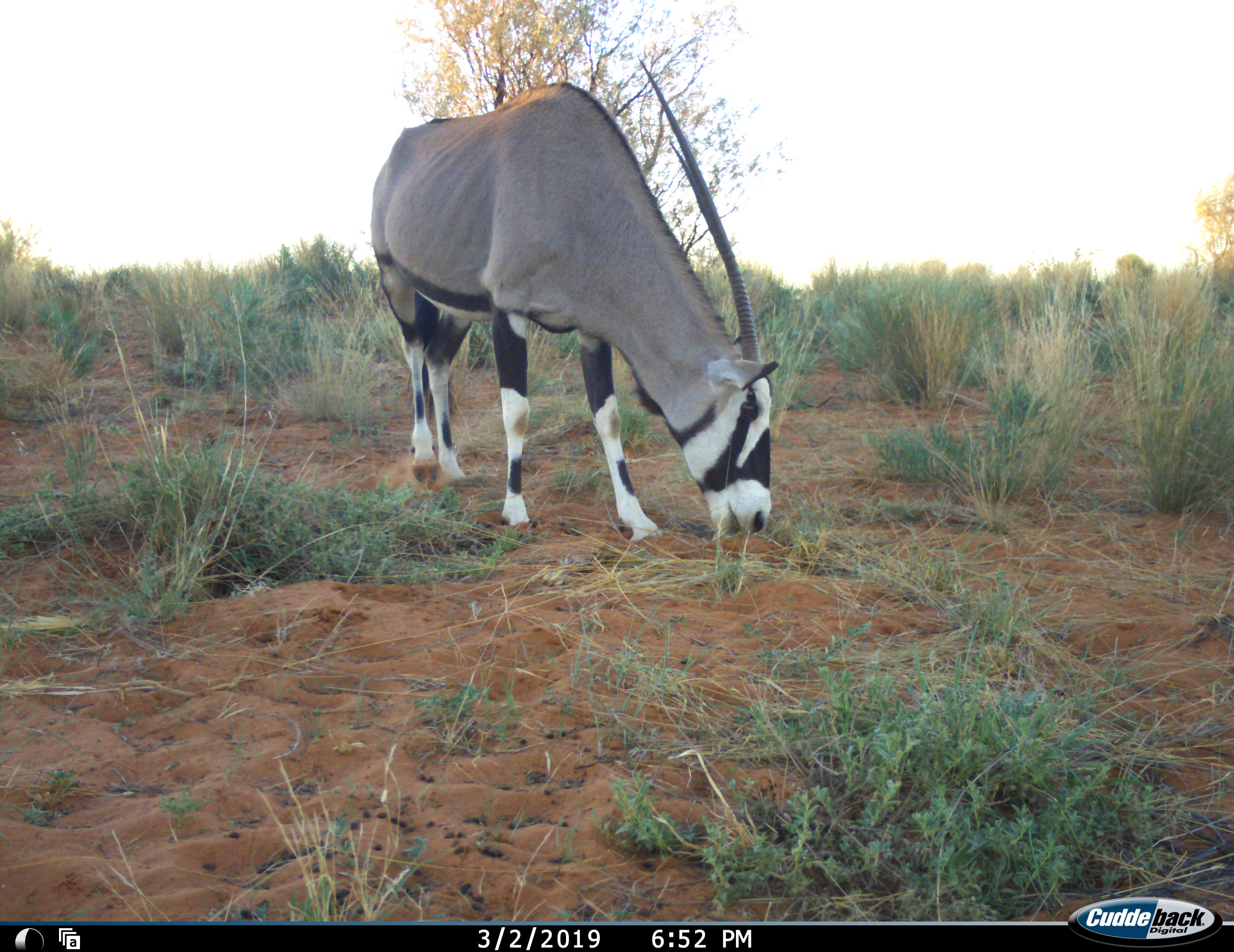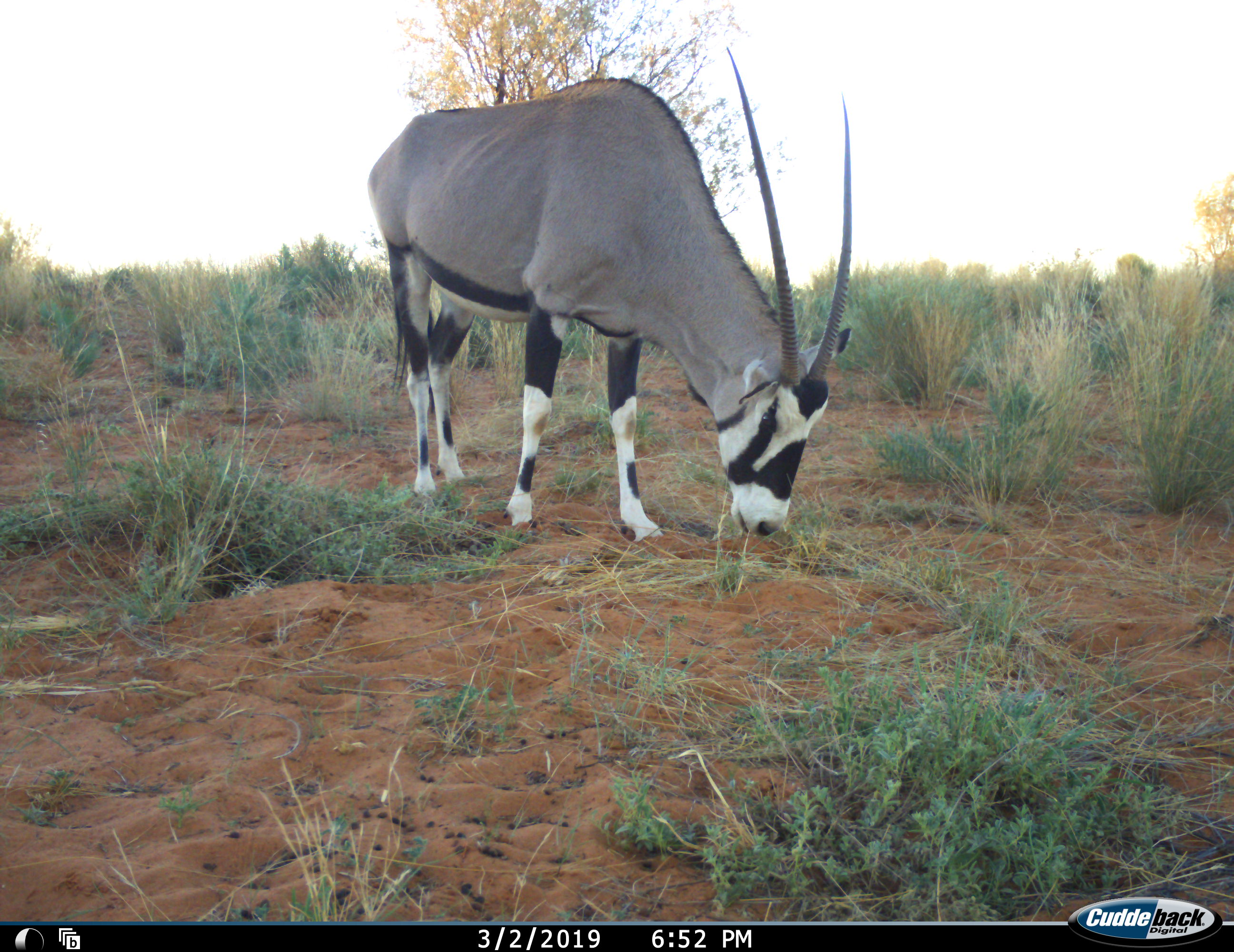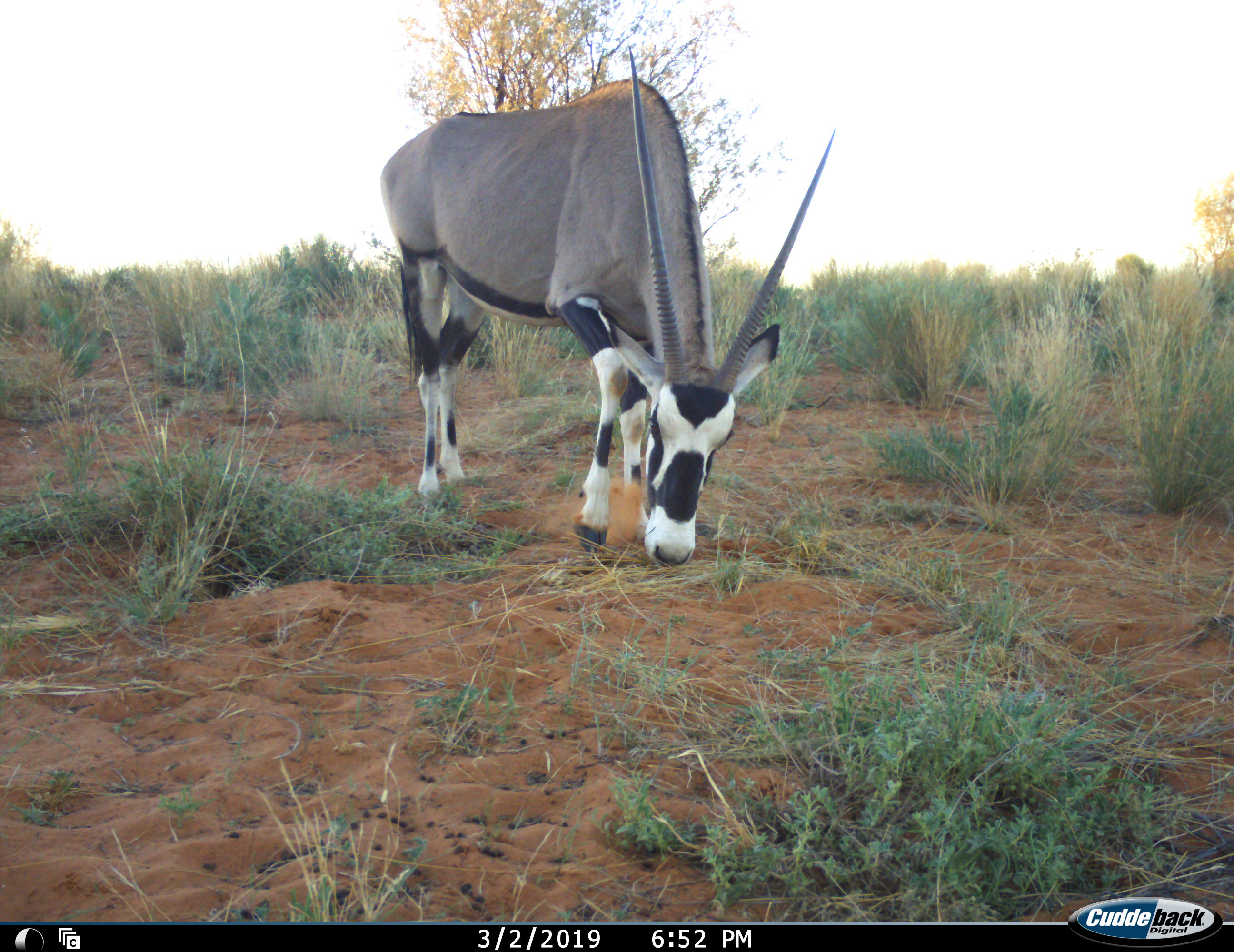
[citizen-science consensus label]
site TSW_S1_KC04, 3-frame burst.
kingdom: Animalia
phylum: Chordata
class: Mammalia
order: Artiodactyla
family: Bovidae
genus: Oryx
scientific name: Oryx gazella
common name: gemsbok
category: oryx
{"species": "oryx (gemsbok) (Oryx gazella)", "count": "1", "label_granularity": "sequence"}